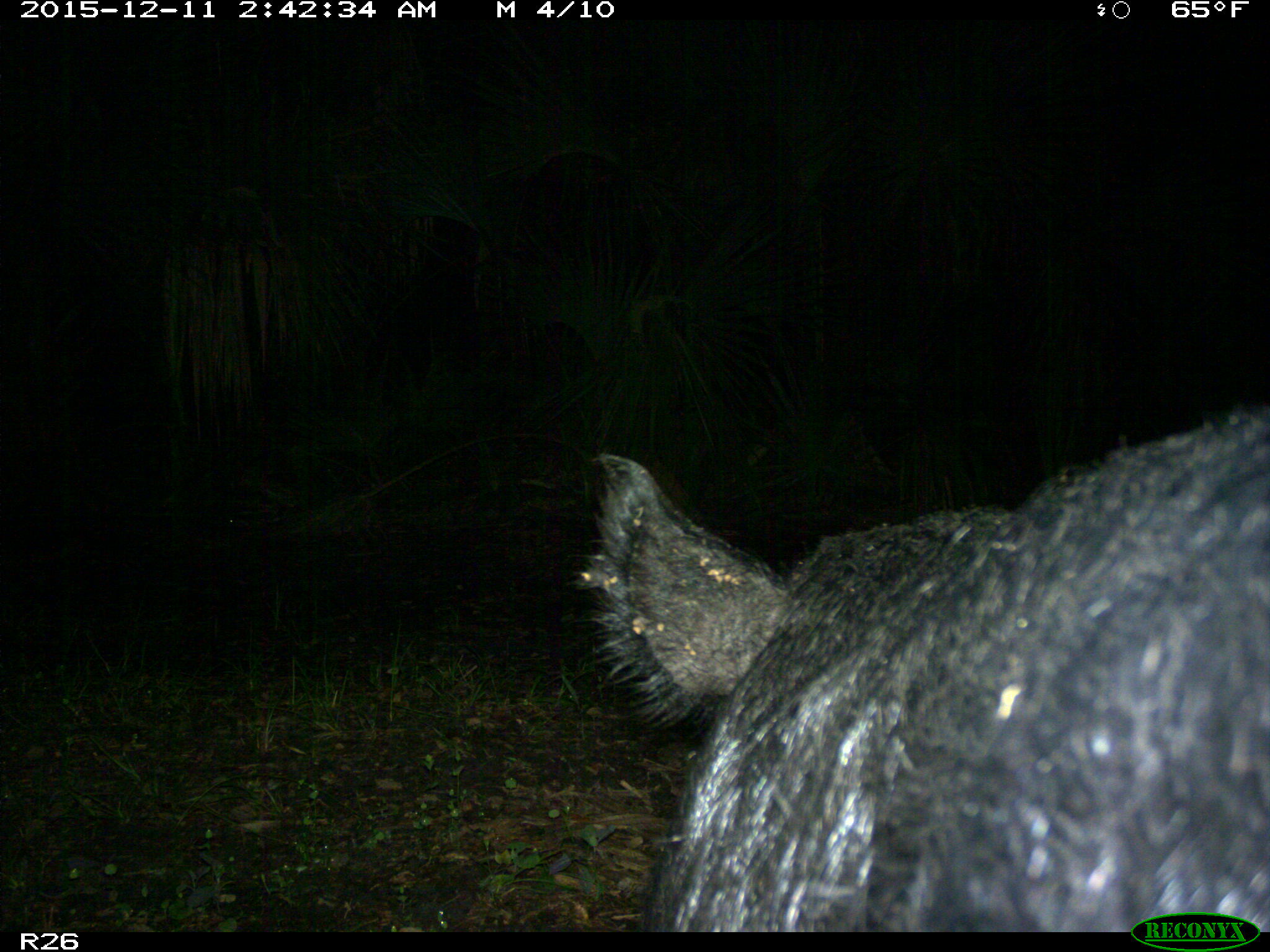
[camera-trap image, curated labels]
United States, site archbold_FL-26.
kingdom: Animalia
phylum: Chordata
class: Mammalia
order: Artiodactyla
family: Suidae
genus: Sus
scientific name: Sus scrofa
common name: wild boar